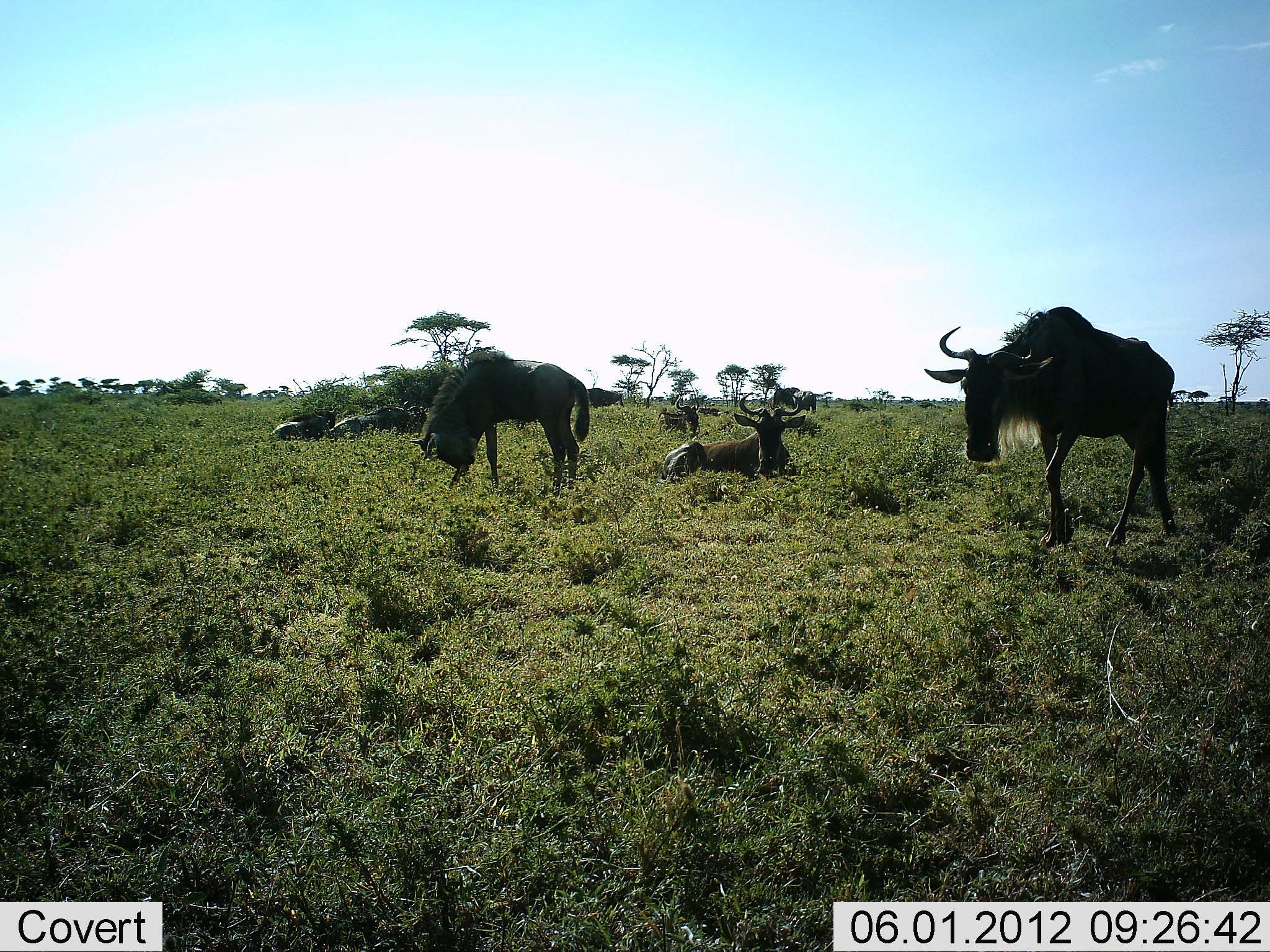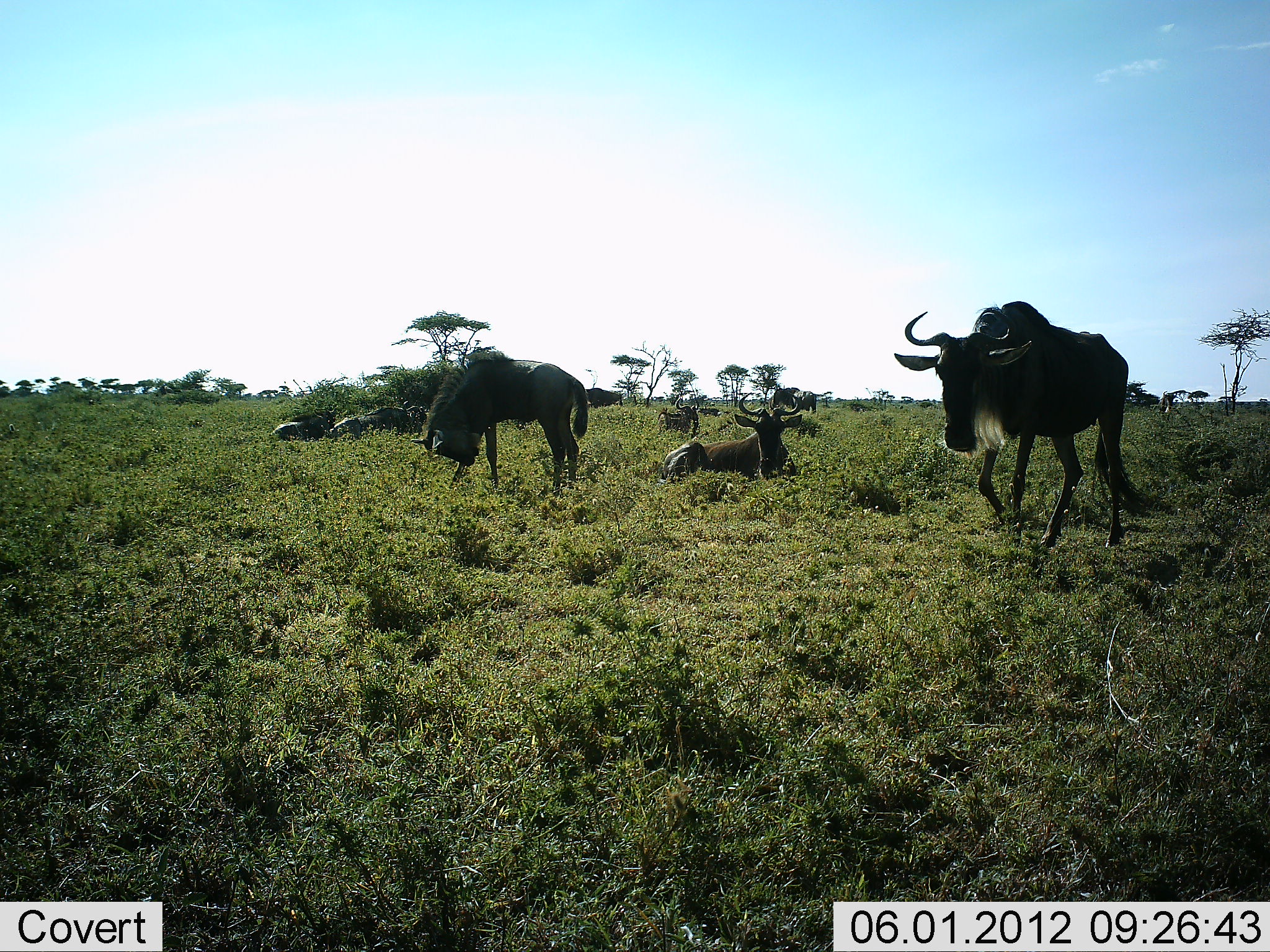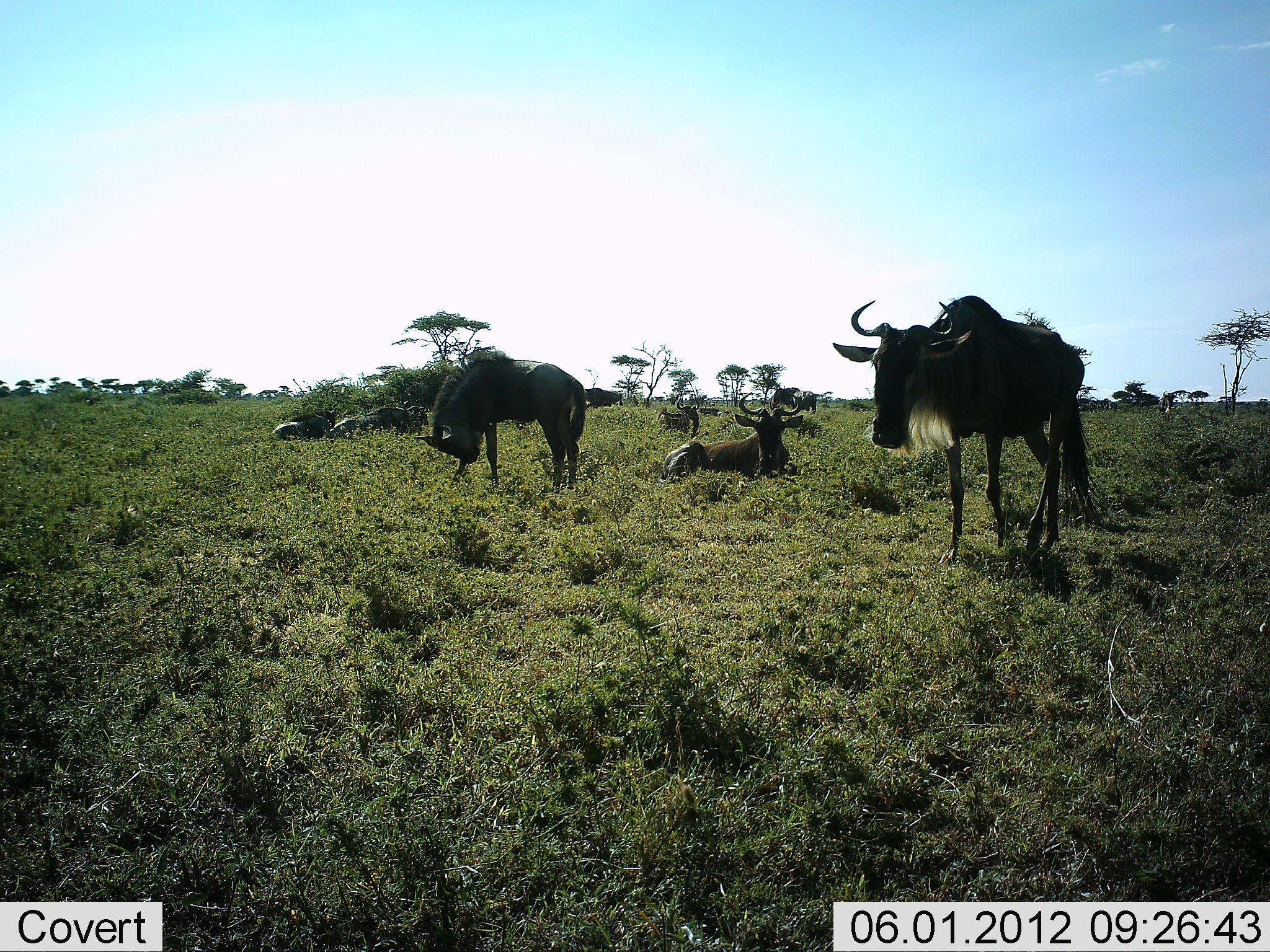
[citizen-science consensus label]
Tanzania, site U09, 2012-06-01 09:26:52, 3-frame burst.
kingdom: Animalia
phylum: Chordata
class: Mammalia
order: Artiodactyla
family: Bovidae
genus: Connochaetes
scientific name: Connochaetes taurinus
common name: blue wildebeest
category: wildebeest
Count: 6.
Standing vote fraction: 64%.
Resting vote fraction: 100%.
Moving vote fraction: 91%.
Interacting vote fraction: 0%.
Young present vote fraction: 0%.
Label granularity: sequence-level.